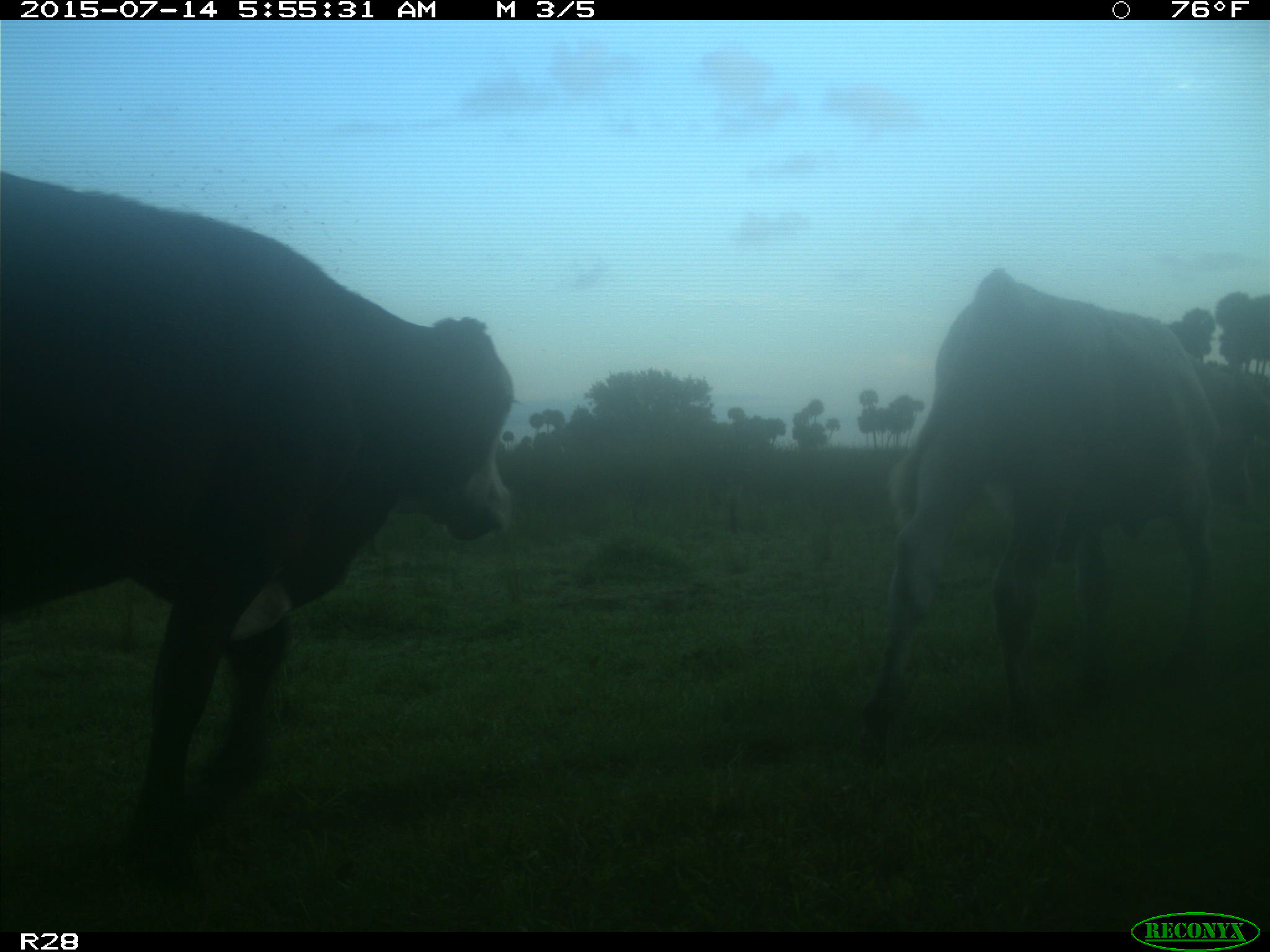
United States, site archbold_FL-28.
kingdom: Animalia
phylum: Chordata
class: Mammalia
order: Artiodactyla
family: Bovidae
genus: Bos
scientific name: Bos taurus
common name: domestic cow